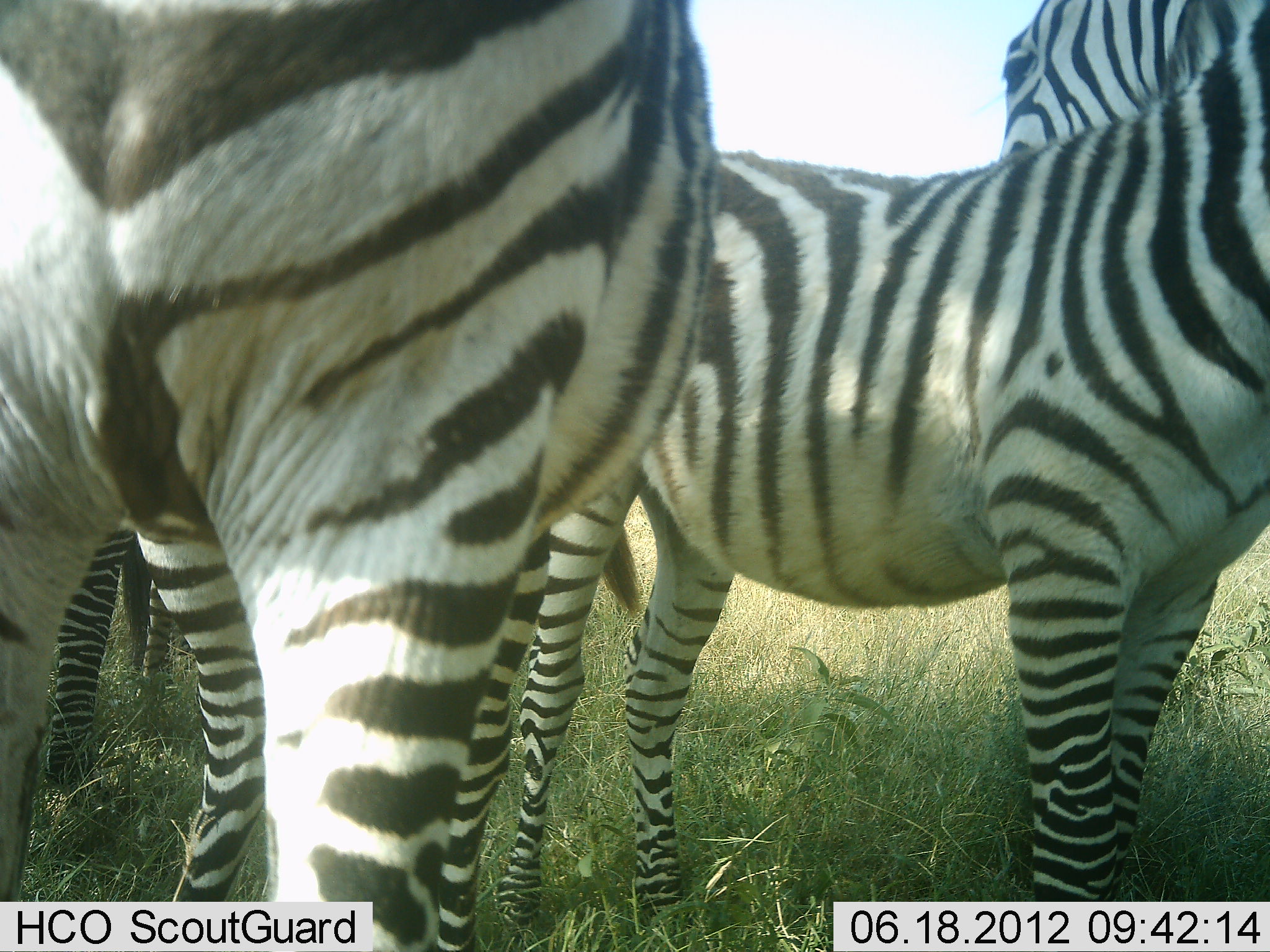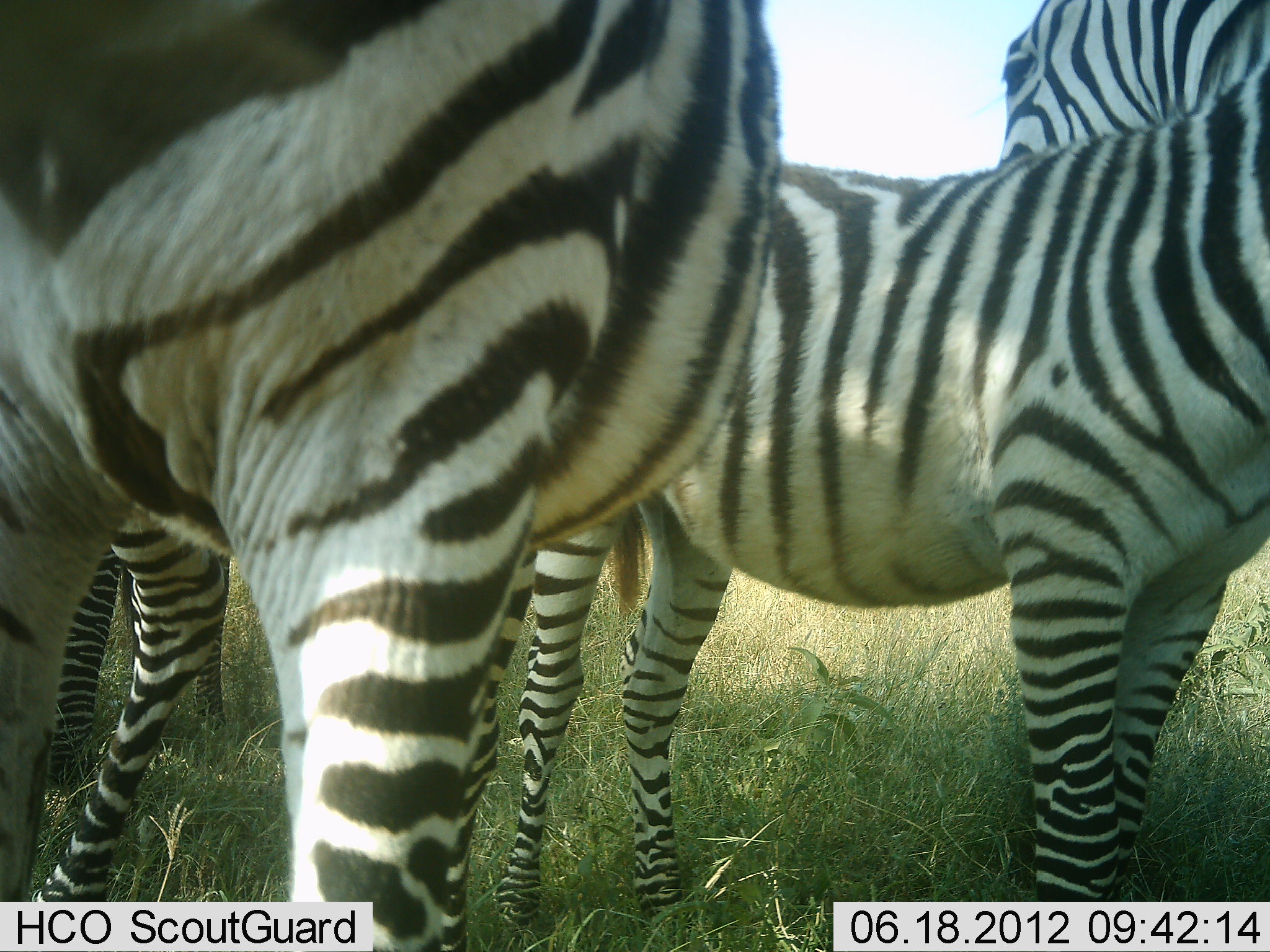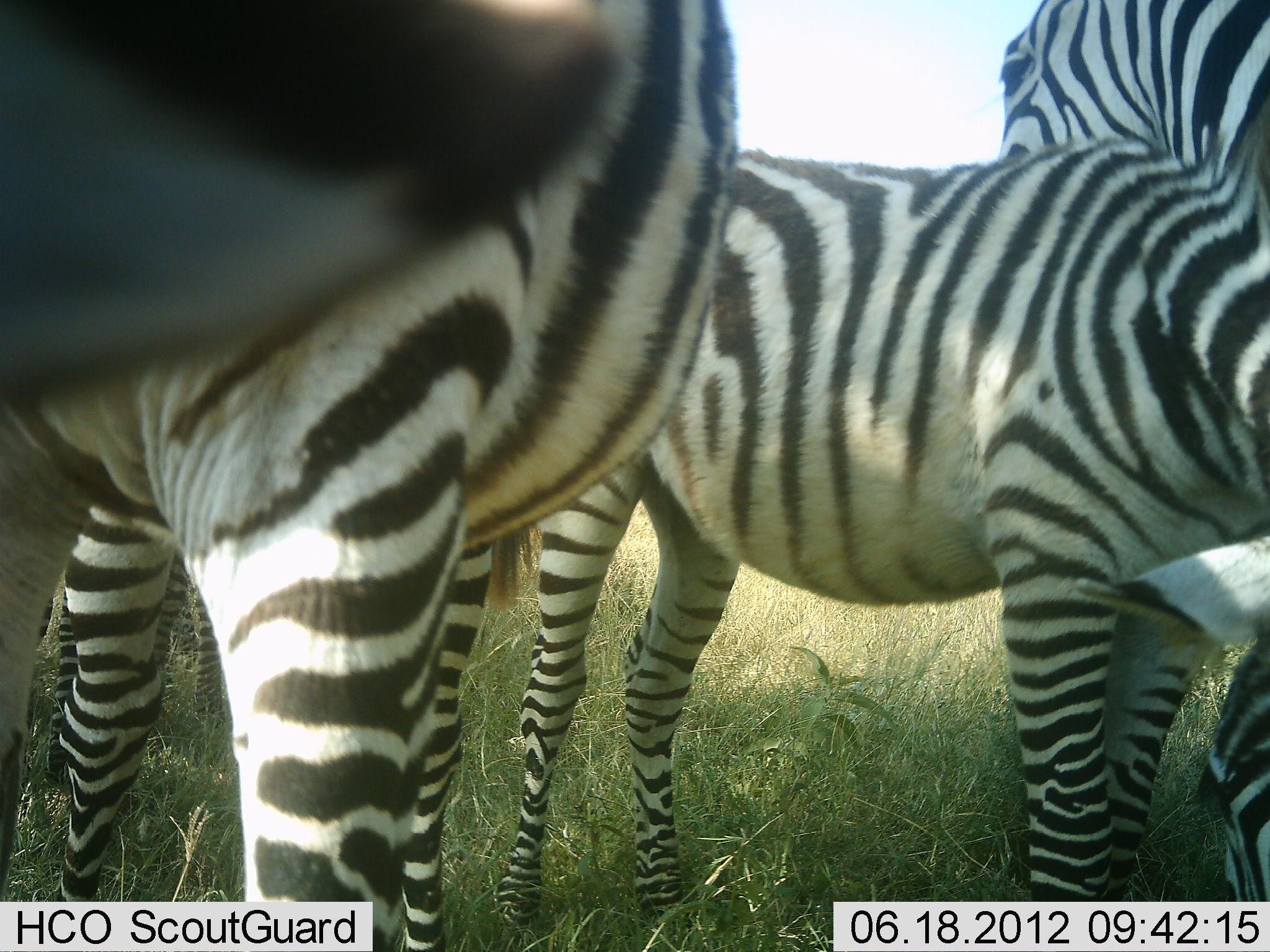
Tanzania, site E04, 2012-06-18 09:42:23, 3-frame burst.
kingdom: Animalia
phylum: Chordata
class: Mammalia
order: Perissodactyla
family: Equidae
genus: Equus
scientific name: Equus quagga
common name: plains zebra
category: zebra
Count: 4.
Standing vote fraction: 90%.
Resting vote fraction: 0%.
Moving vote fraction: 10%.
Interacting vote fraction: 10%.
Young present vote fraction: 30%.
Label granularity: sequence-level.